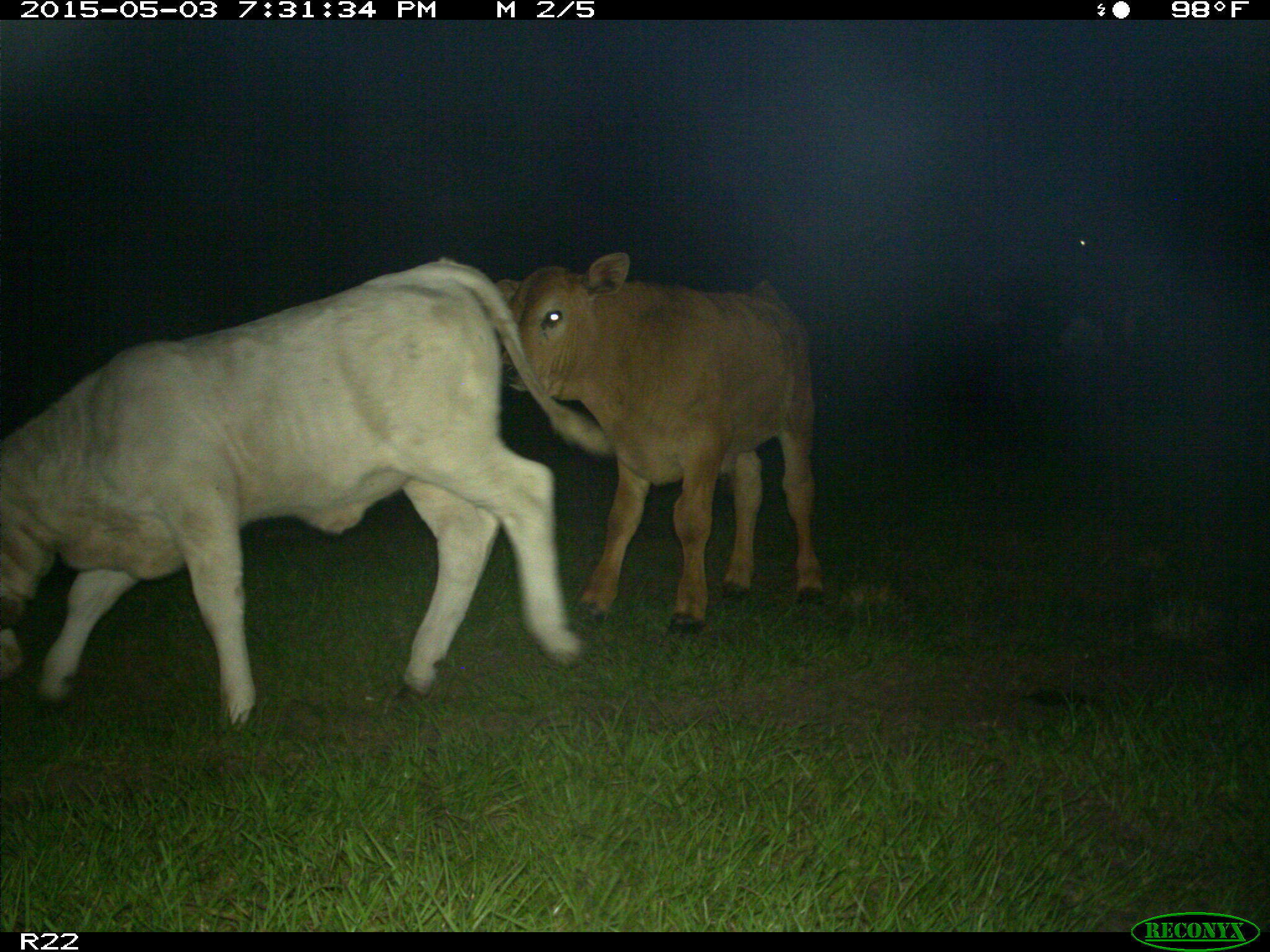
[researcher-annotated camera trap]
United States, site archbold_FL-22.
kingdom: Animalia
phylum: Chordata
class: Mammalia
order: Artiodactyla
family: Bovidae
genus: Bos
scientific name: Bos taurus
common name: domestic cow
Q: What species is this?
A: Bos taurus (domestic cow).